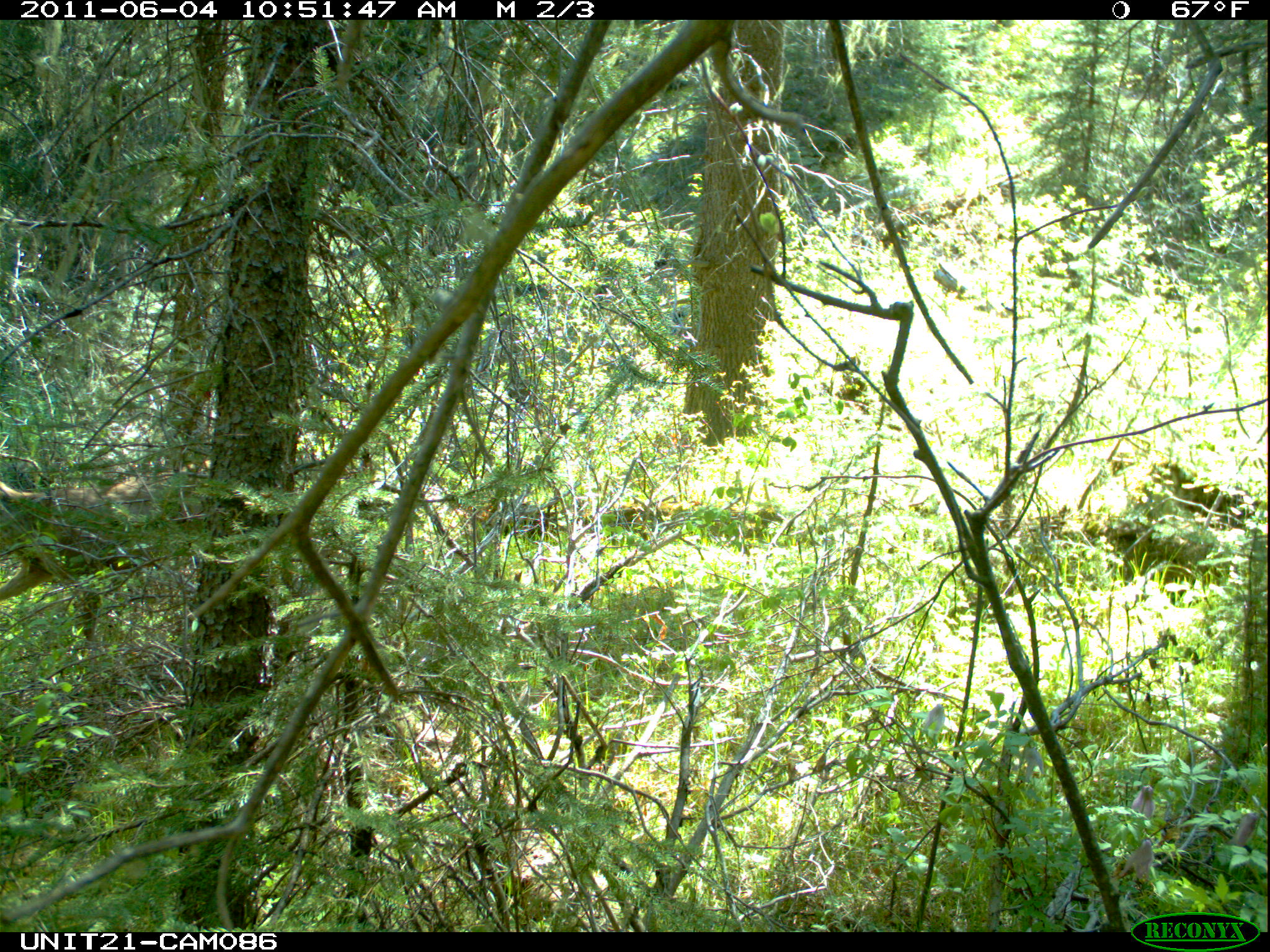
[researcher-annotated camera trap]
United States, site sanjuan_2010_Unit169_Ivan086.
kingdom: Animalia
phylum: Chordata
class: Mammalia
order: Artiodactyla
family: Cervidae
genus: Odocoileus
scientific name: Odocoileus hemionus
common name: mule deer